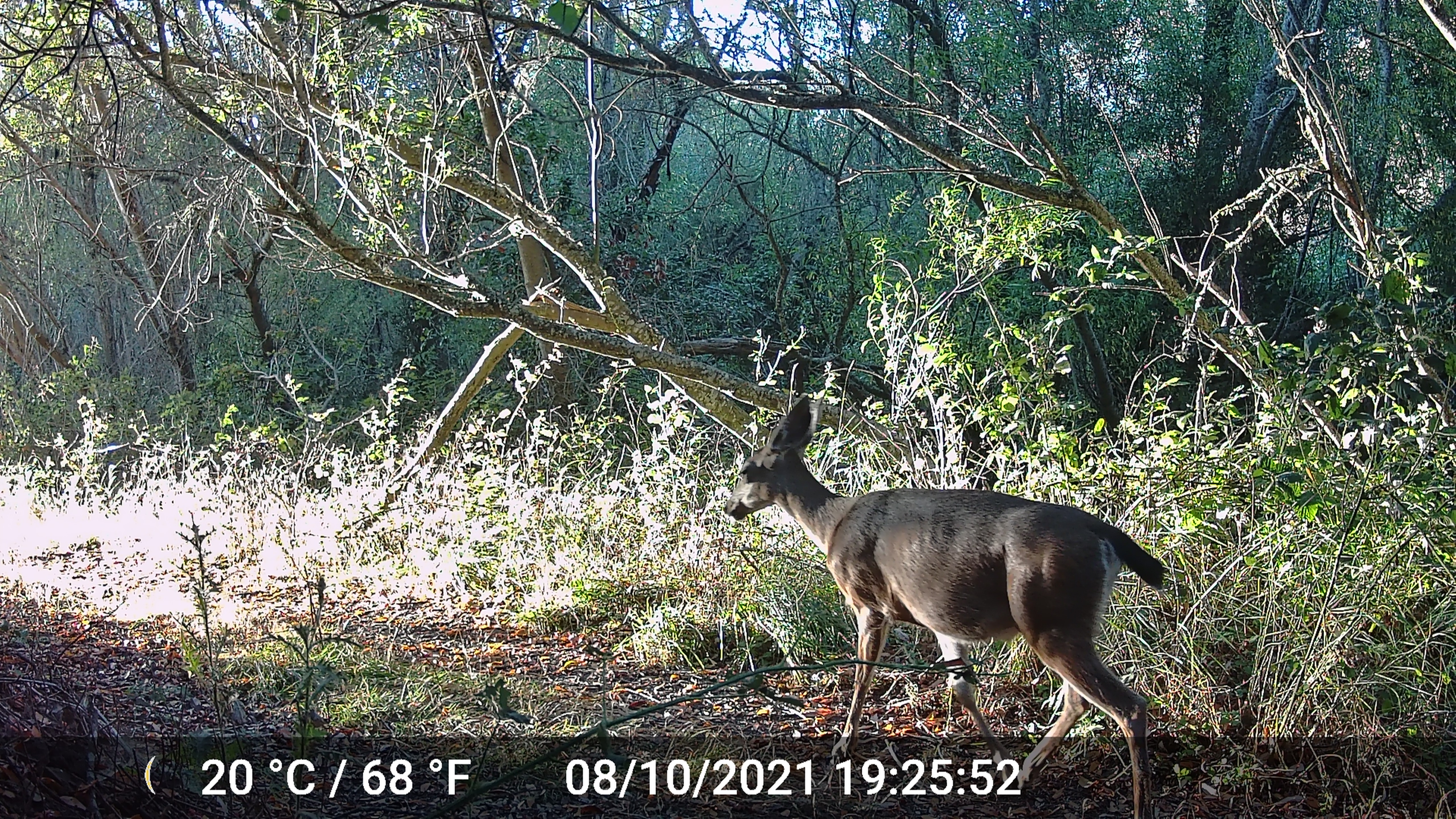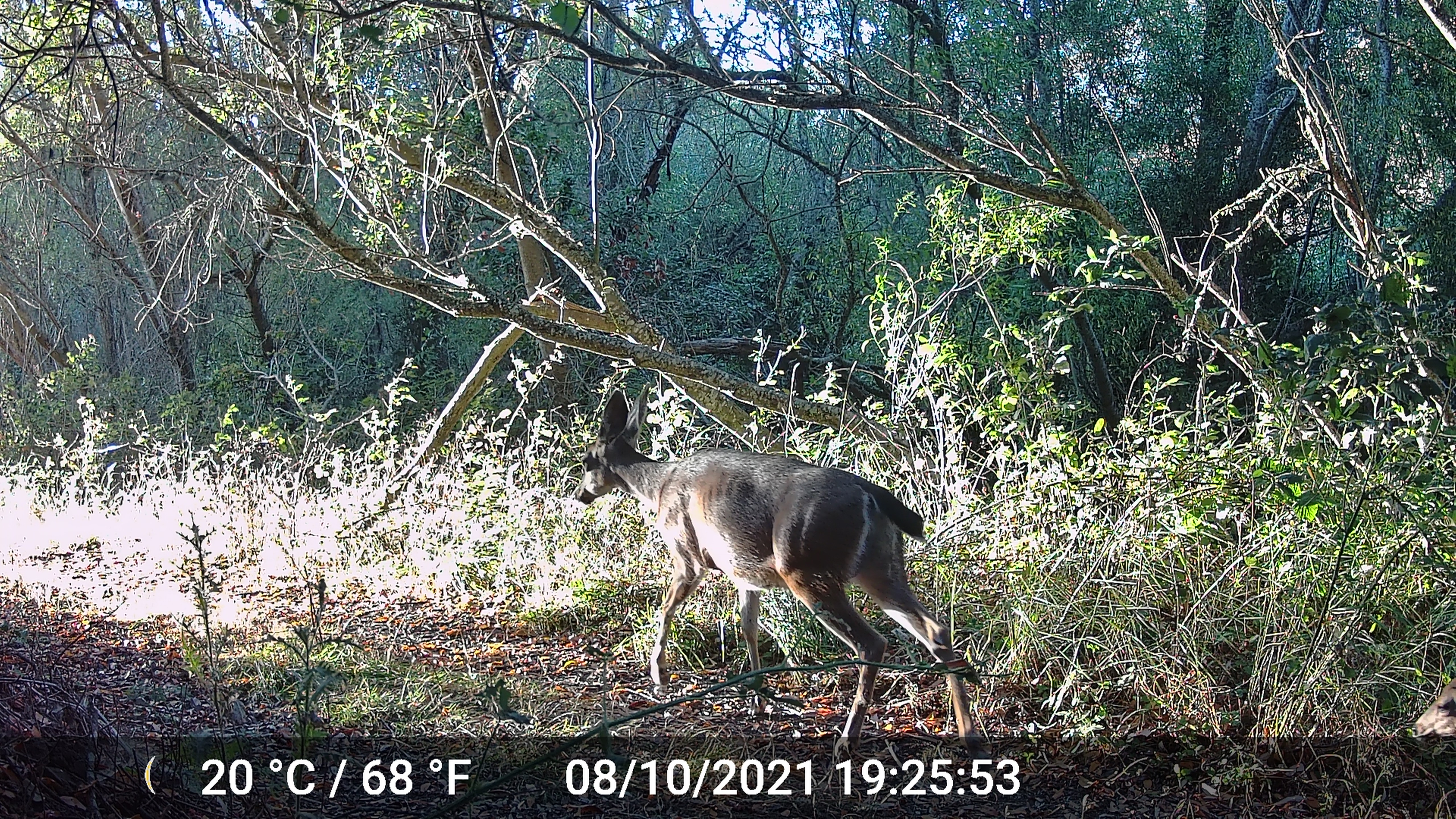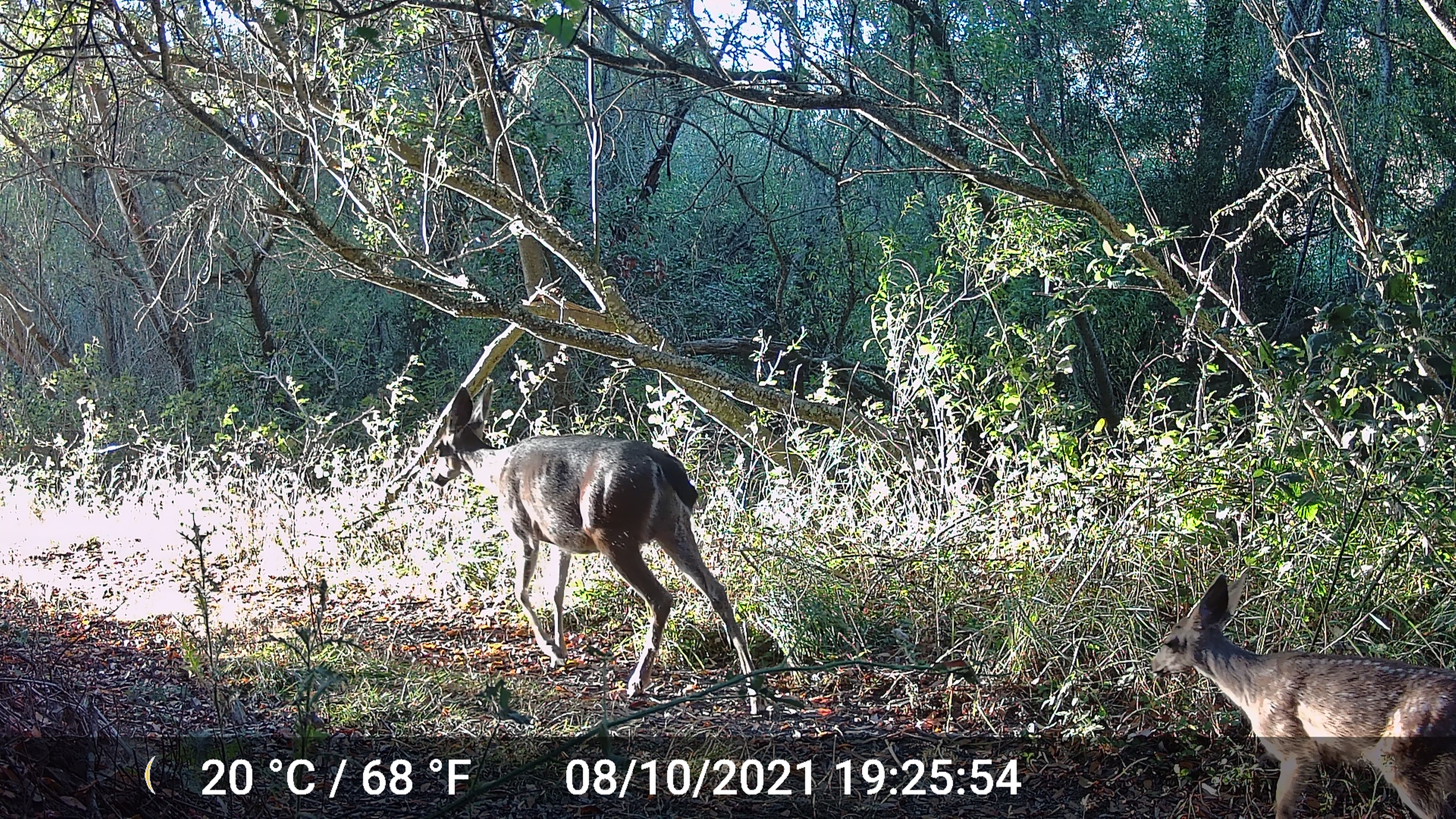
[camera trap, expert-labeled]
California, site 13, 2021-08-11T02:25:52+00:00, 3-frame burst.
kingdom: Animalia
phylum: Chordata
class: Mammalia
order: Artiodactyla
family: Cervidae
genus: Odocoileus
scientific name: Odocoileus hemionus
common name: mule deer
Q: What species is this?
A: Mule deer (Odocoileus hemionus).